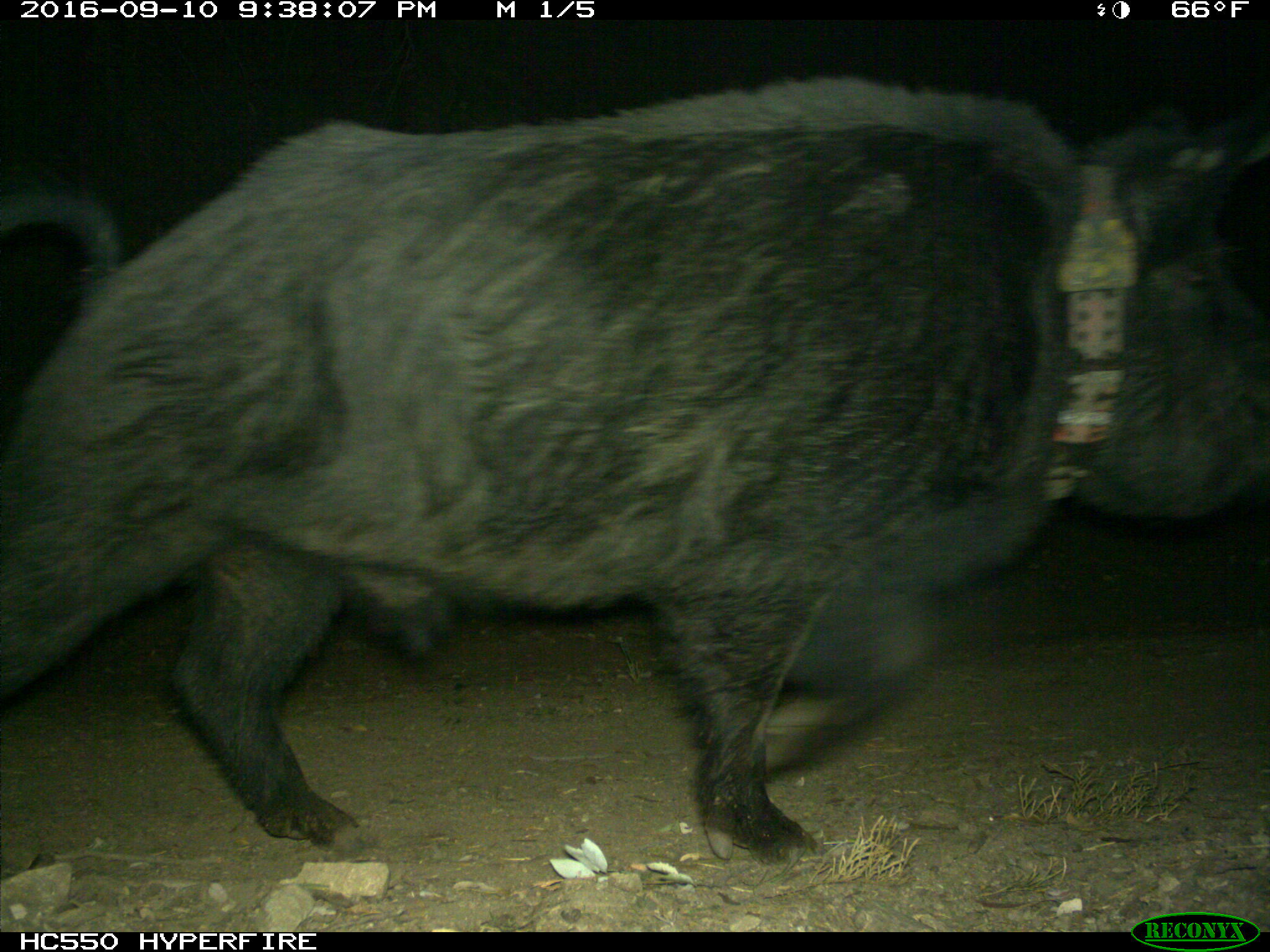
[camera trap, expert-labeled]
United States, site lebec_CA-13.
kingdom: Animalia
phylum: Chordata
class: Mammalia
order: Artiodactyla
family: Suidae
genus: Sus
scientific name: Sus scrofa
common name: wild boar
Sus scrofa (wild boar).